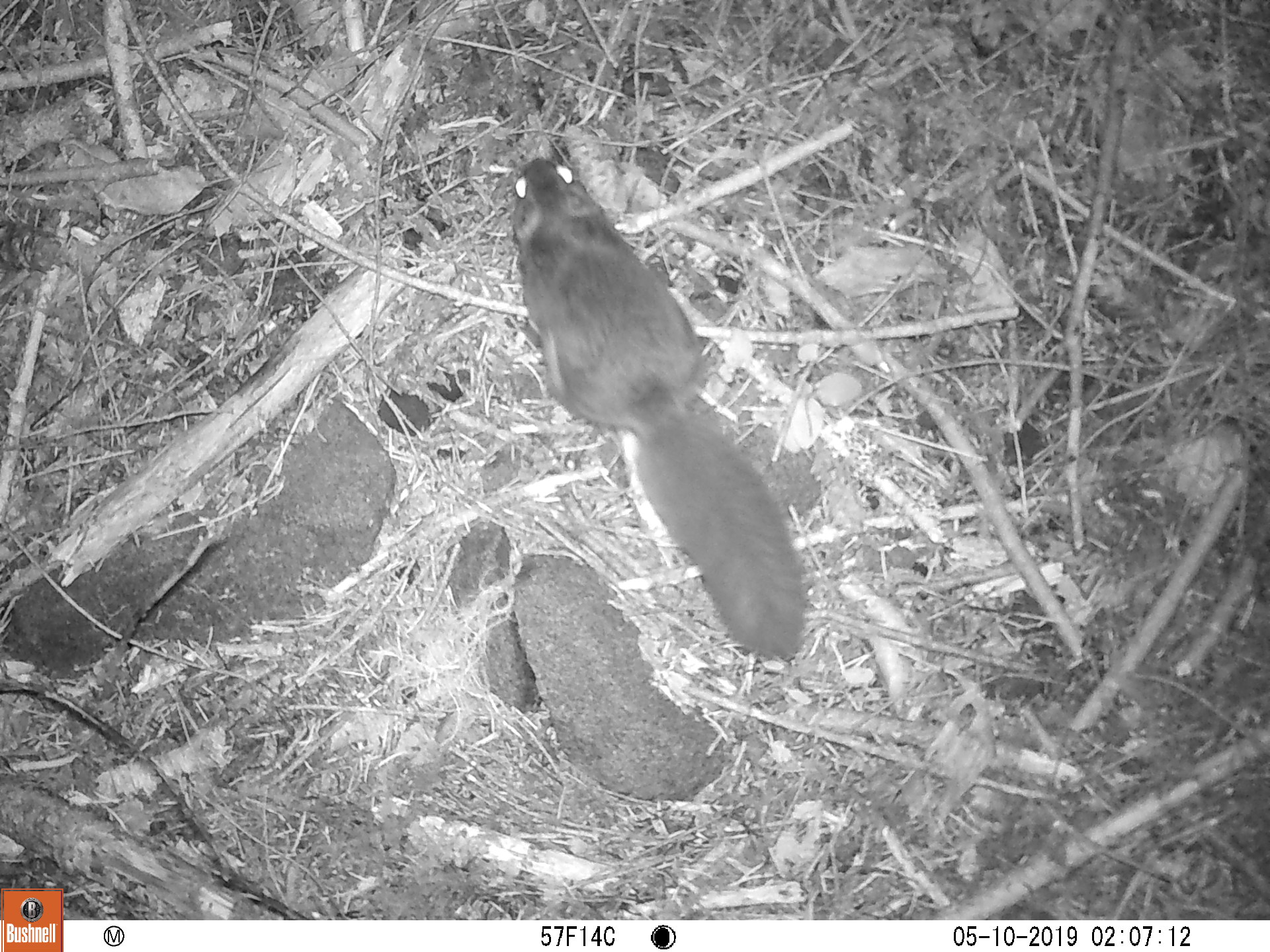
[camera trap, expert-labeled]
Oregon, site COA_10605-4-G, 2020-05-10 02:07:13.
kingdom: Animalia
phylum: Chordata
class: Mammalia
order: Rodentia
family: Sciuridae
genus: Glaucomys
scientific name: Glaucomys oregonensis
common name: humboldt's flying squirrel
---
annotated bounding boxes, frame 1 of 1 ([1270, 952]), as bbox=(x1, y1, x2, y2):
humboldt's flying squirrel: bbox=(499, 148, 822, 672)